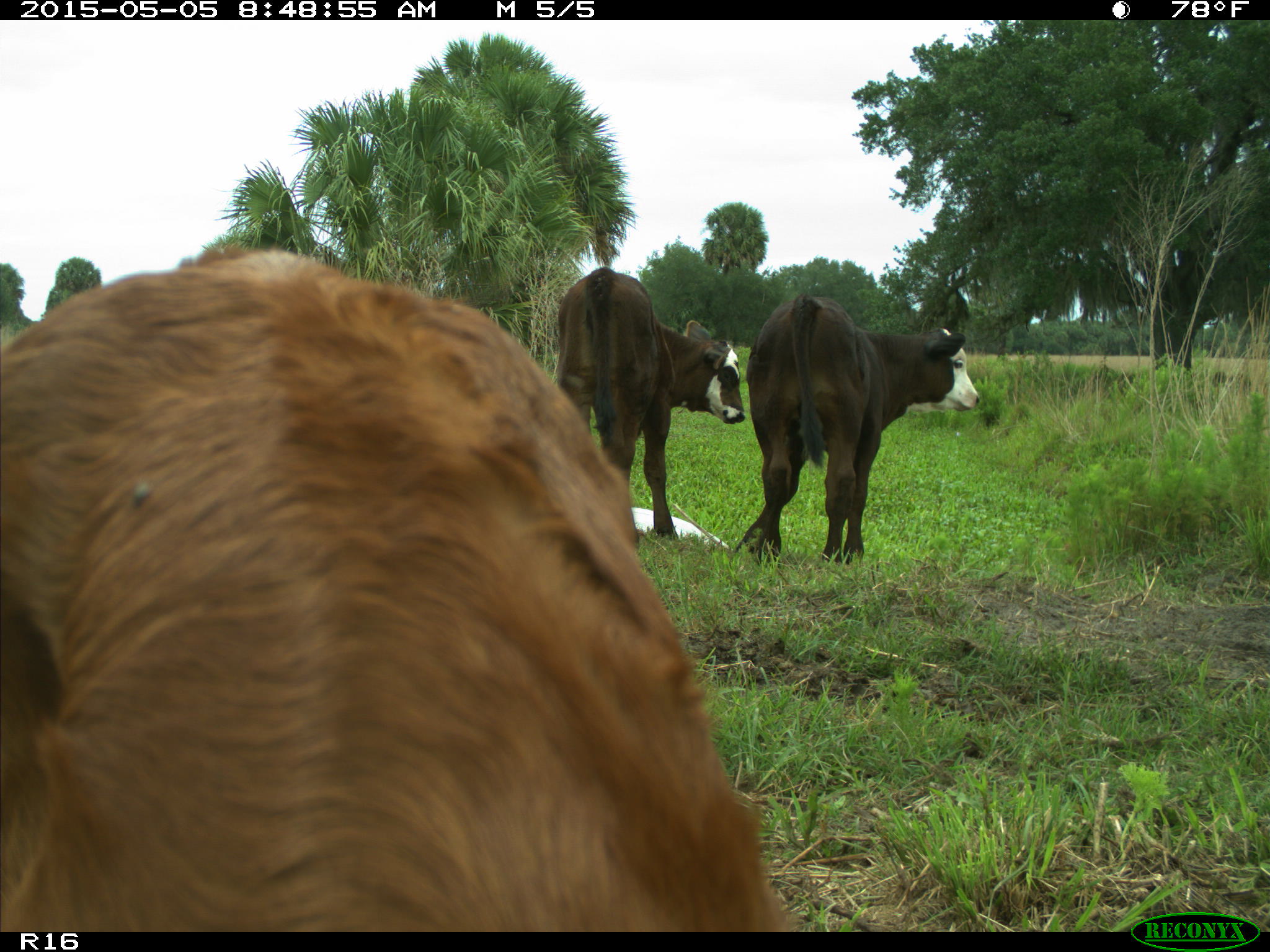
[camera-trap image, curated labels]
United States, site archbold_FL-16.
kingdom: Animalia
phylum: Chordata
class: Mammalia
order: Artiodactyla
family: Bovidae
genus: Bos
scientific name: Bos taurus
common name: domestic cow